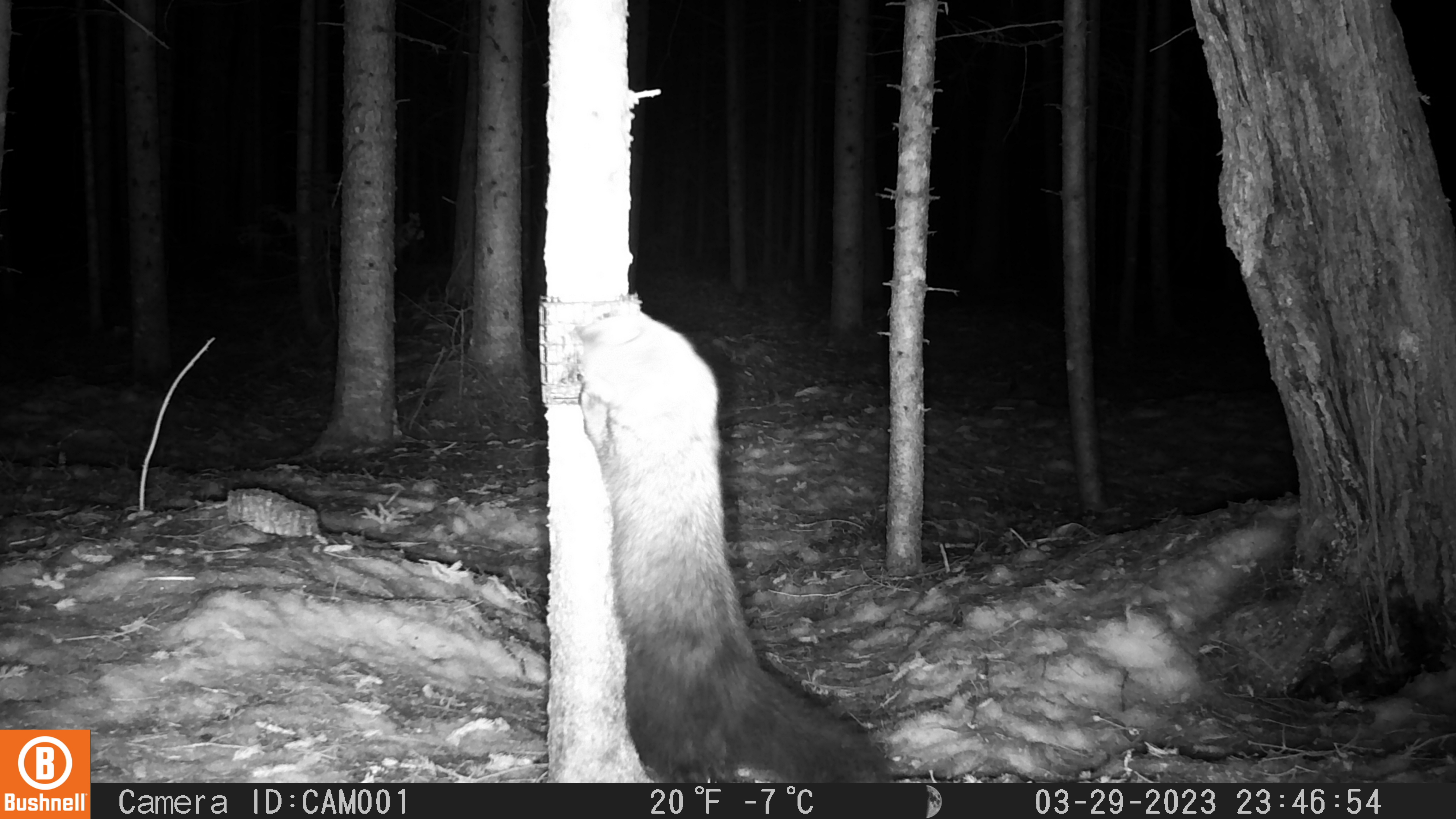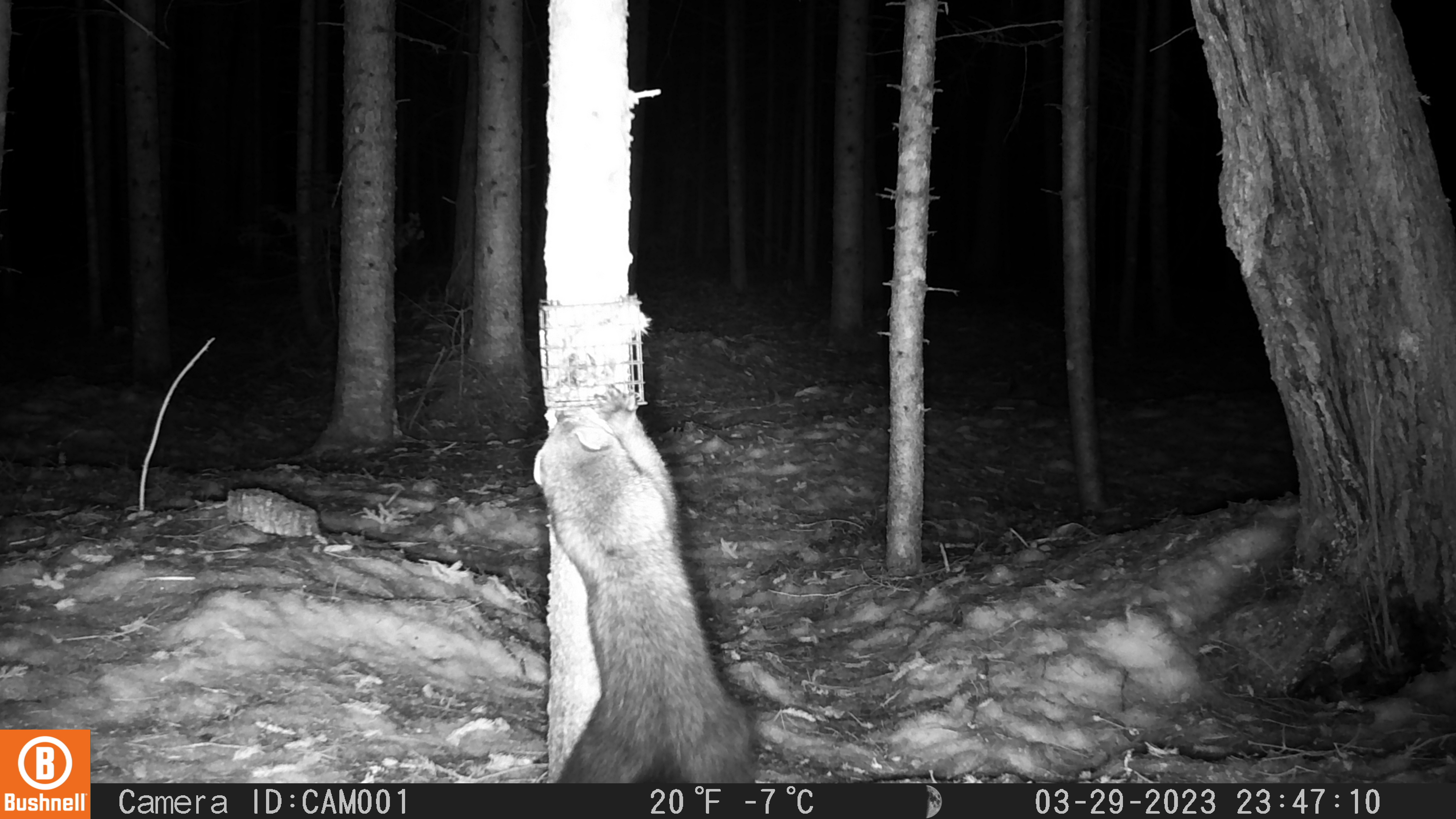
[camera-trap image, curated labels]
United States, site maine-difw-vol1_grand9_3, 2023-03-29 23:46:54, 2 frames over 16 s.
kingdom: Animalia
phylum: Chordata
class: Mammalia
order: Carnivora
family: Mustelidae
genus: Pekania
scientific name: Pekania pennanti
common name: fisher